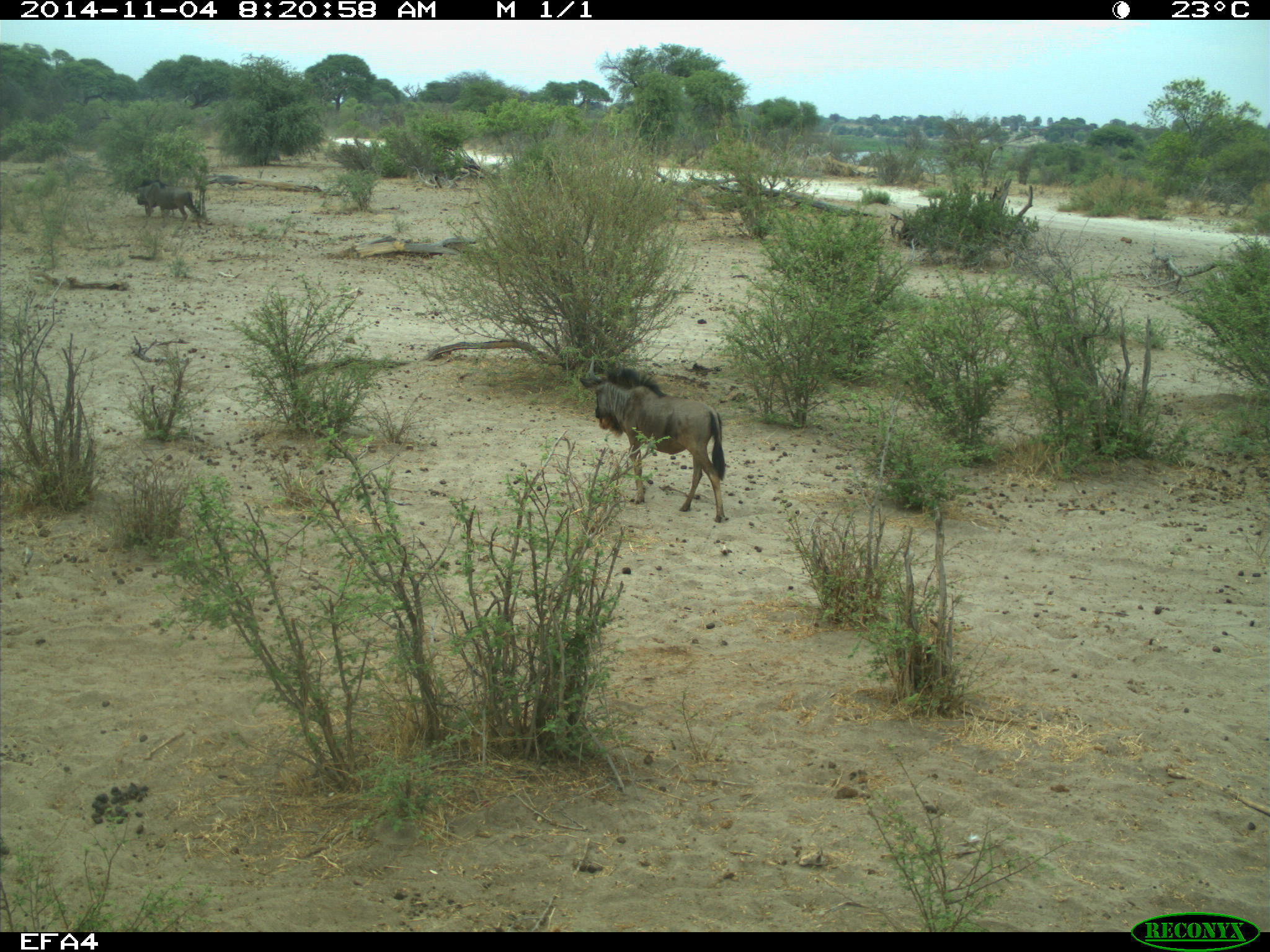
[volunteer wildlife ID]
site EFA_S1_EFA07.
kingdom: Animalia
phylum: Chordata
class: Mammalia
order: Artiodactyla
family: Bovidae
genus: Connochaetes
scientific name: Connochaetes taurinus taurinus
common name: blue wildebeest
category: wildebeestblue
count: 1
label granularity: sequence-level